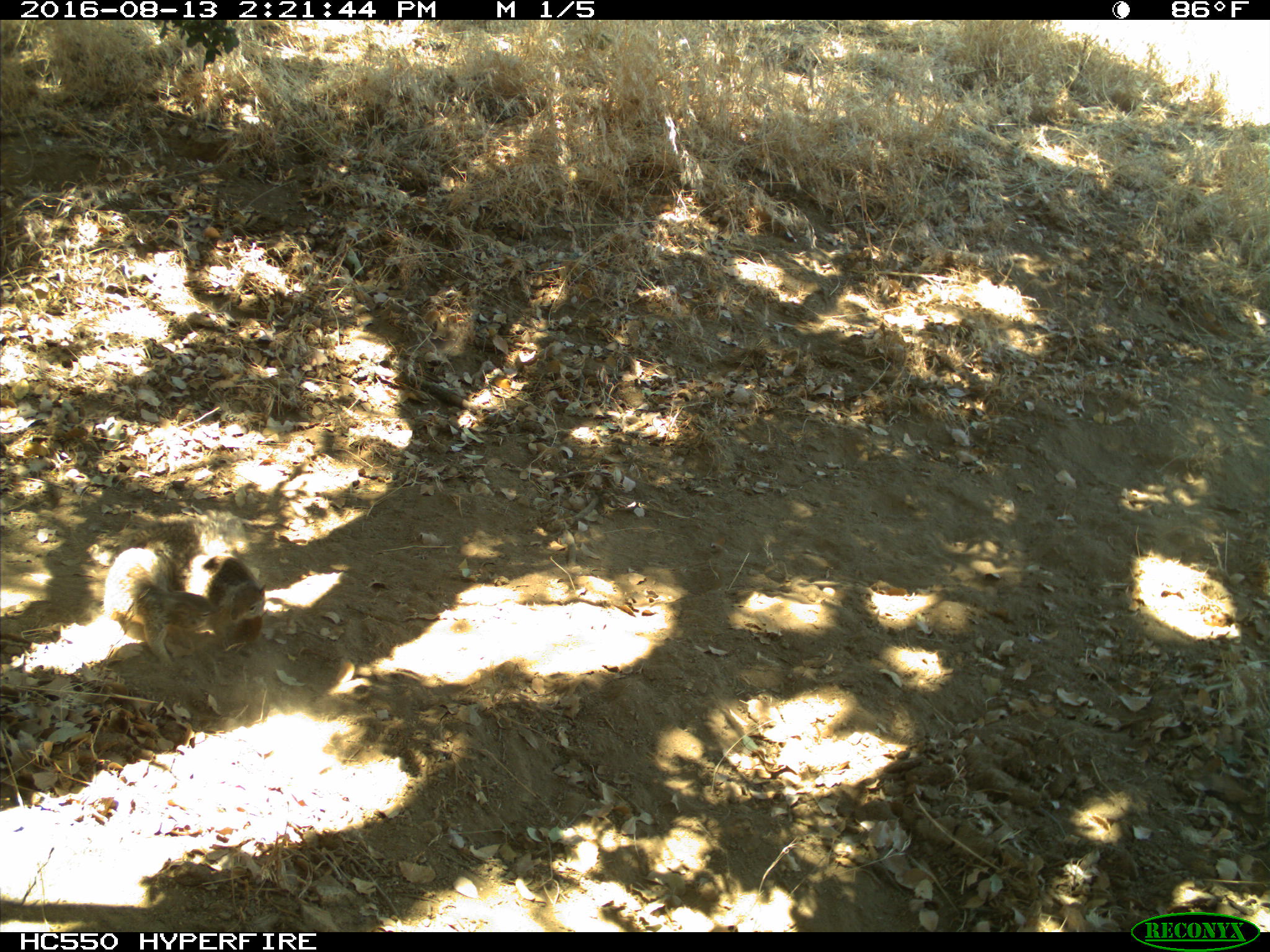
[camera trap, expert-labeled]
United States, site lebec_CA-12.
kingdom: Animalia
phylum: Chordata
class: Mammalia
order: Rodentia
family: Sciuridae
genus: Otospermophilus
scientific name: Otospermophilus beecheyi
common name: california ground squirrel